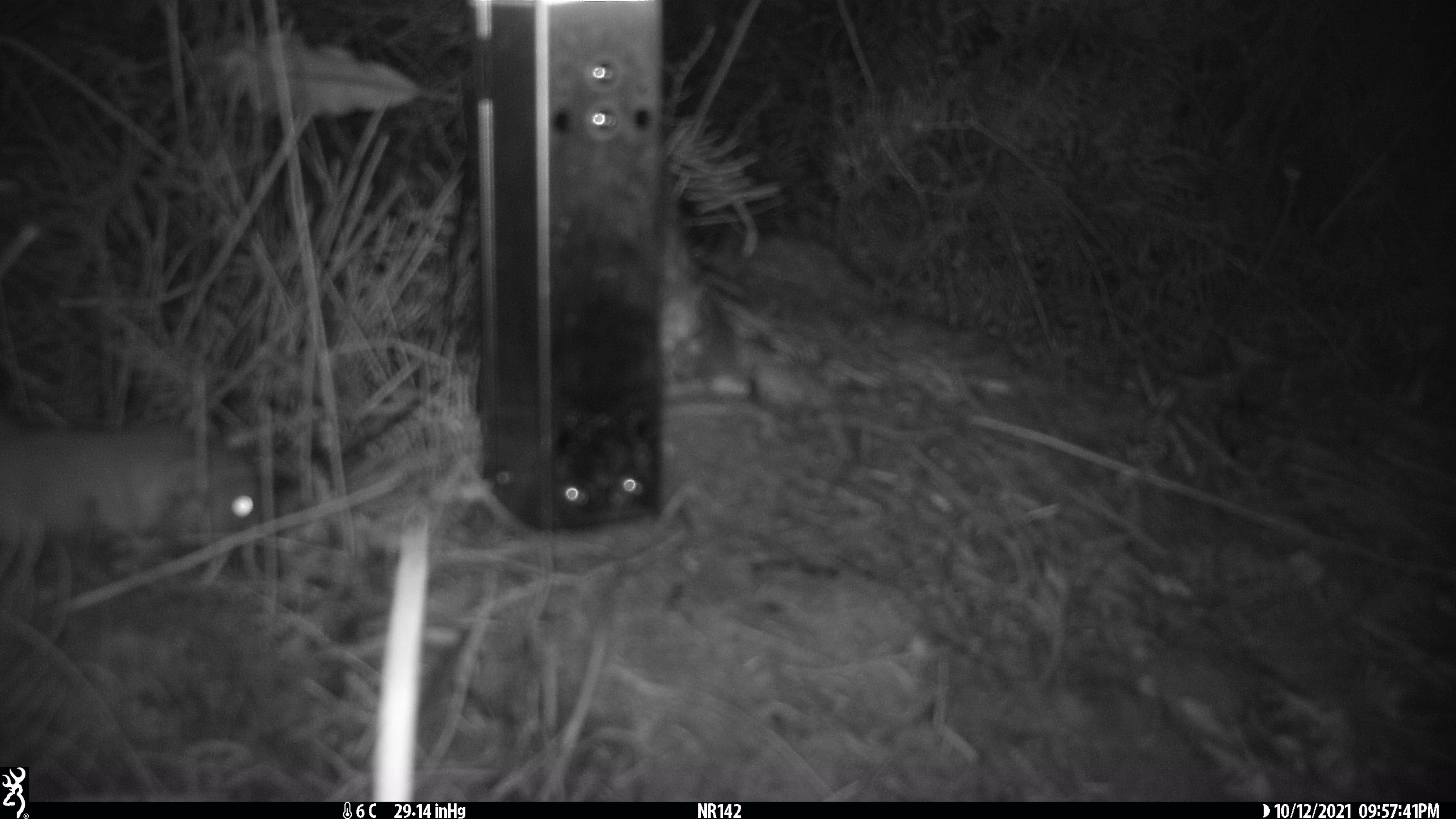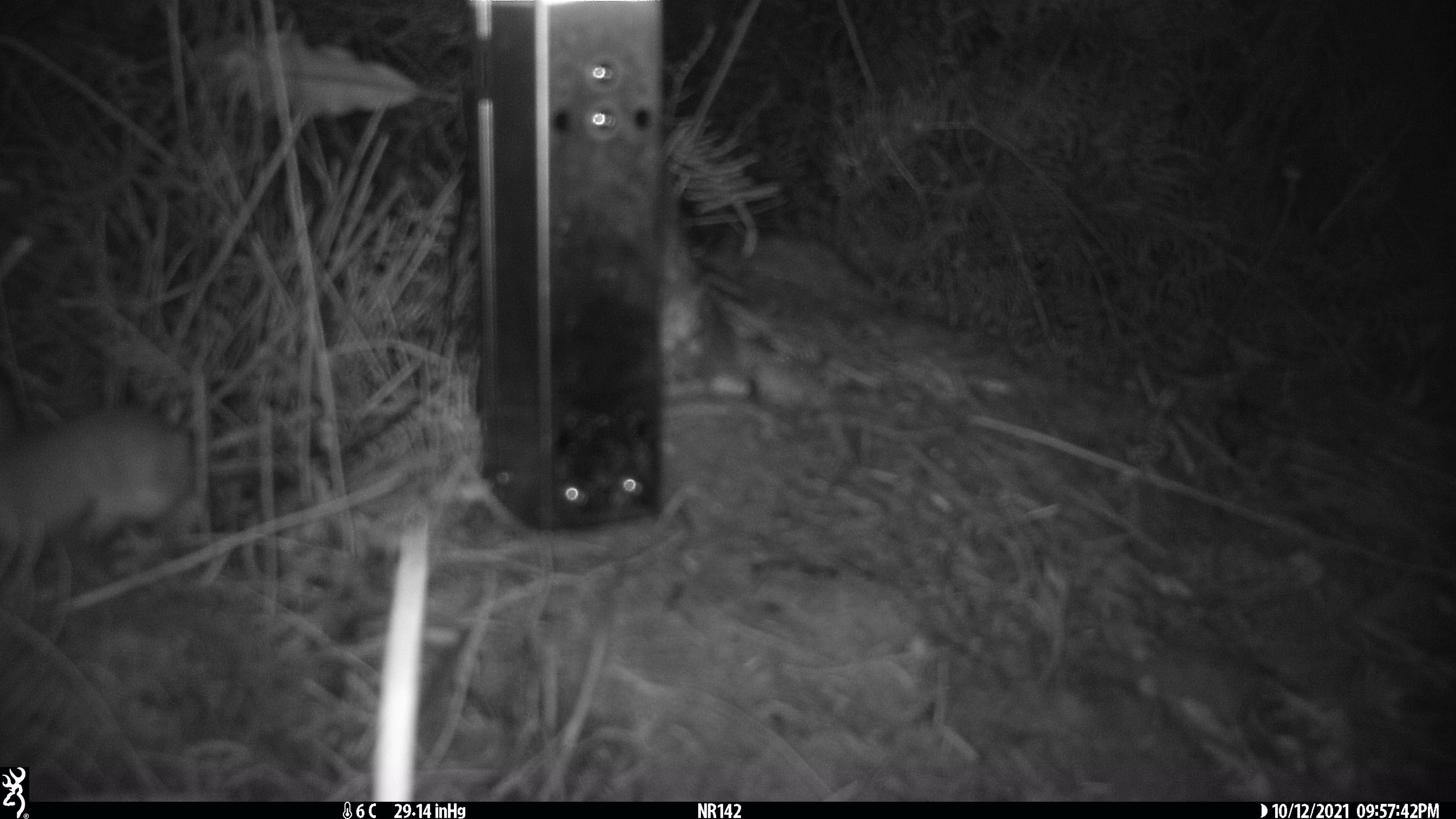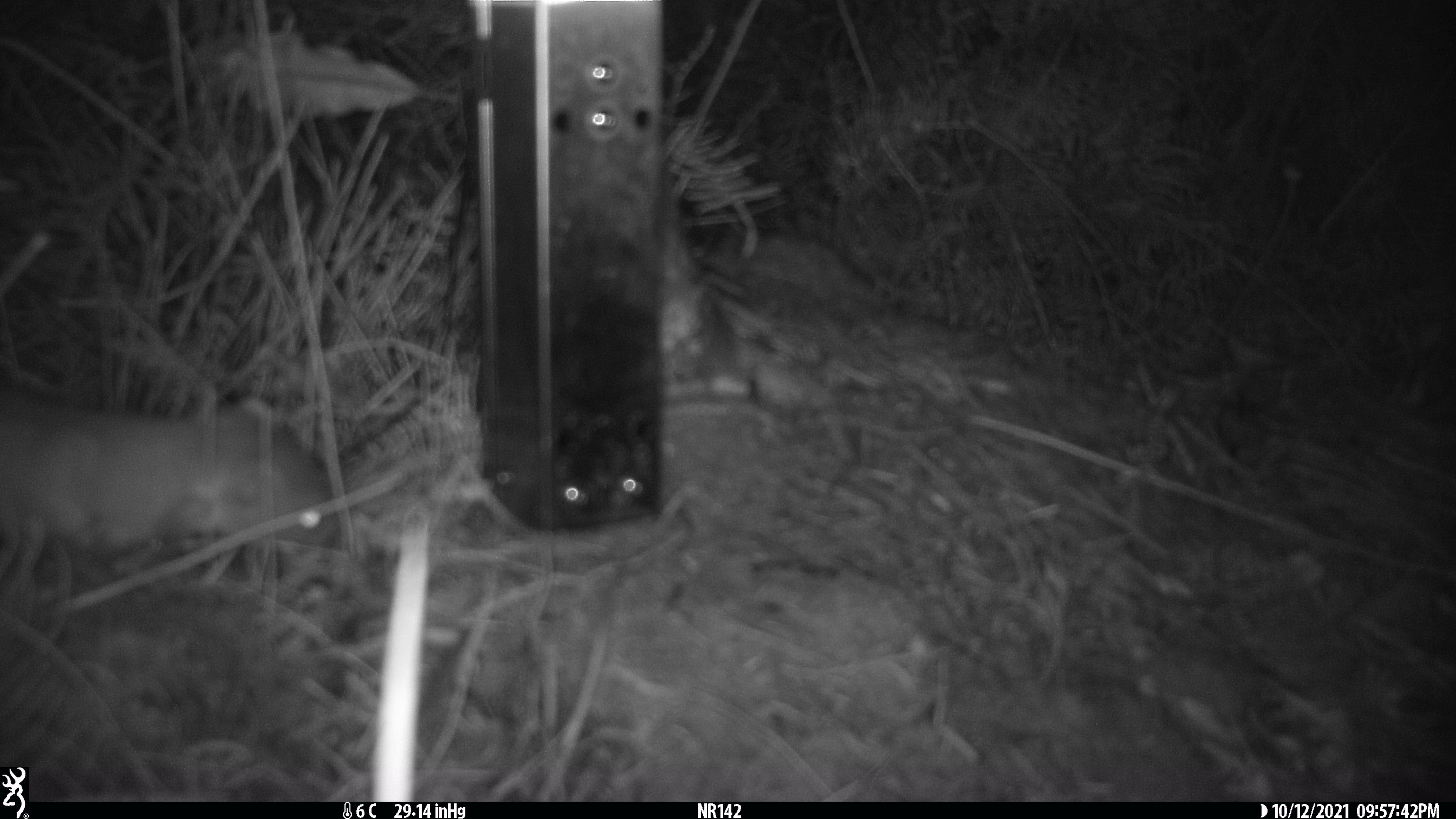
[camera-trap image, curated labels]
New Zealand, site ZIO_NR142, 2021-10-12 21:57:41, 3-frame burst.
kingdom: Animalia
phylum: Chordata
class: Mammalia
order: Carnivora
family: Mustelidae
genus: Mustela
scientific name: Mustela erminea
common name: stoat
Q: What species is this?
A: Stoat (Mustela erminea).